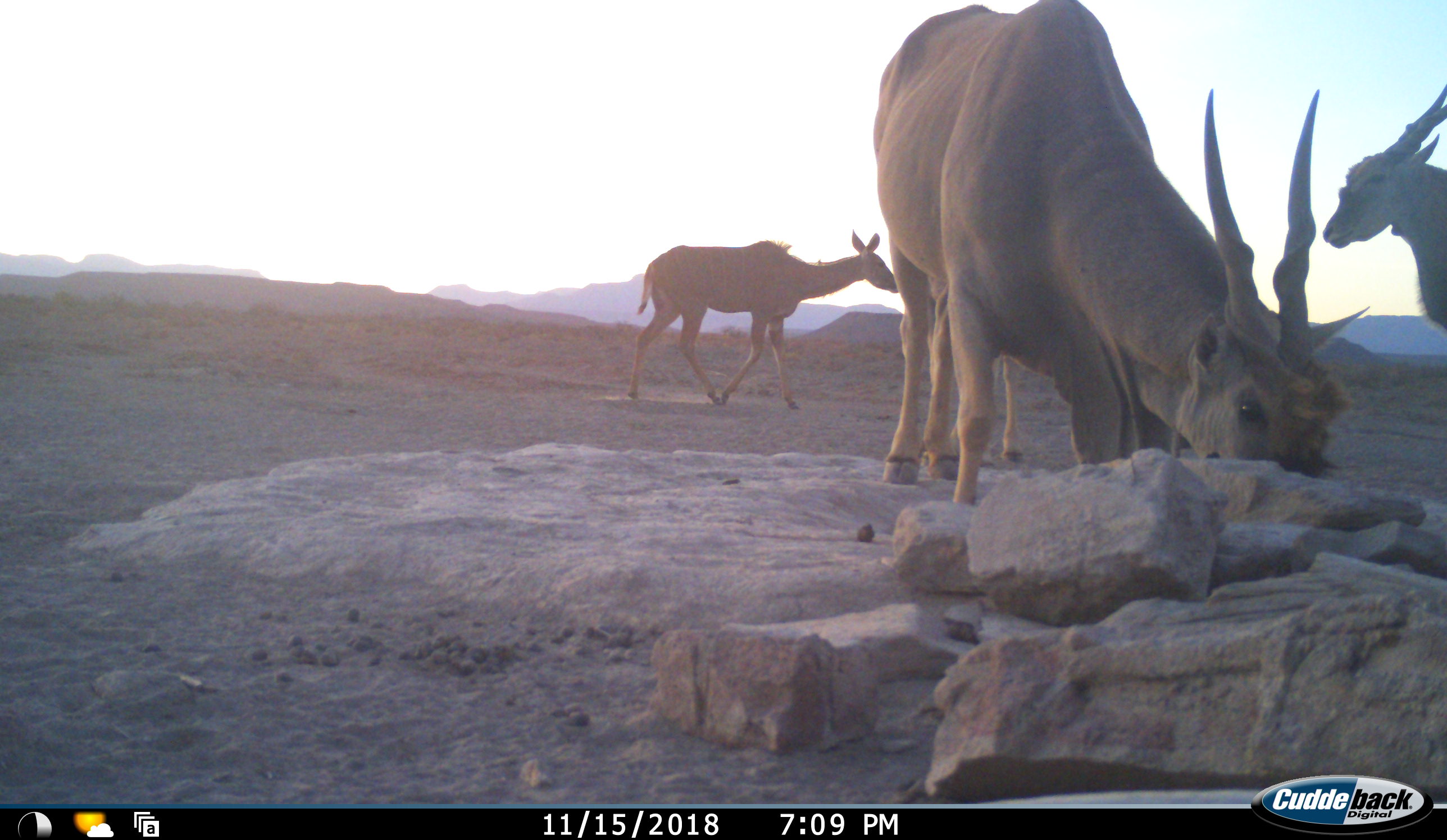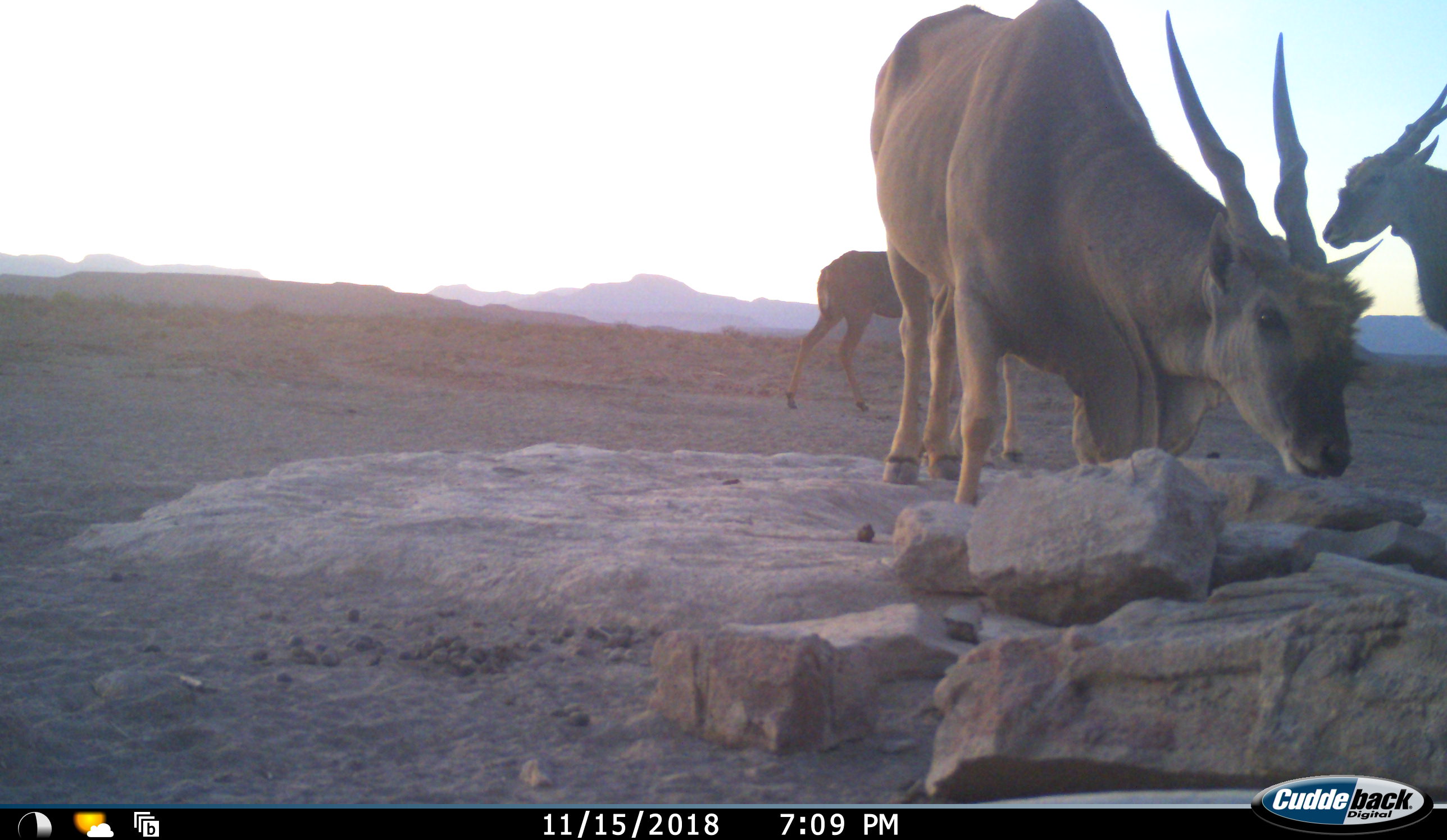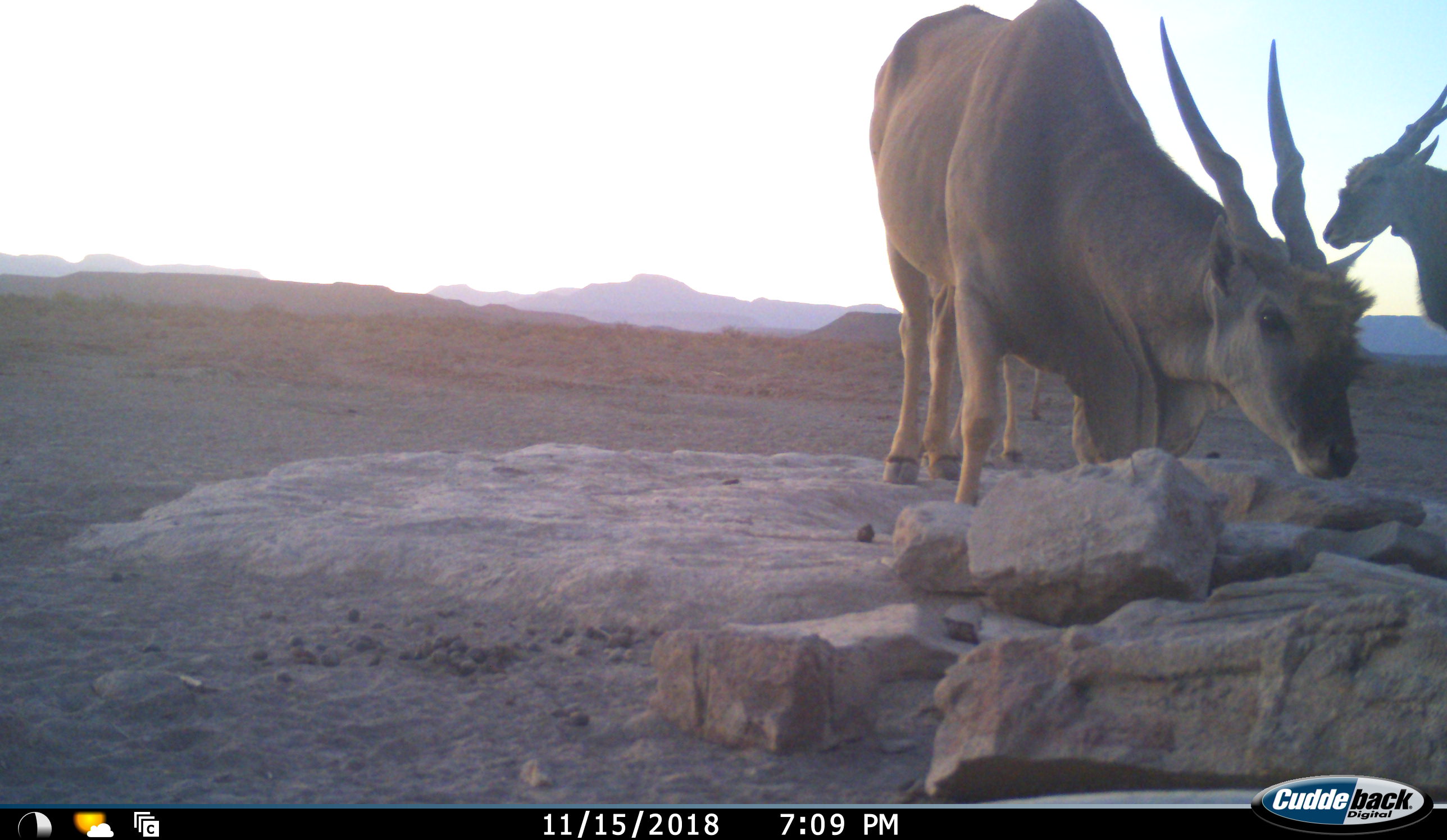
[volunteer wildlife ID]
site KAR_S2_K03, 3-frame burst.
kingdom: Animalia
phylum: Chordata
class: Mammalia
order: Artiodactyla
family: Bovidae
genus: Tragelaphus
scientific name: Tragelaphus oryx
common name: eland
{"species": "eland (Tragelaphus oryx)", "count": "3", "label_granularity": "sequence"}